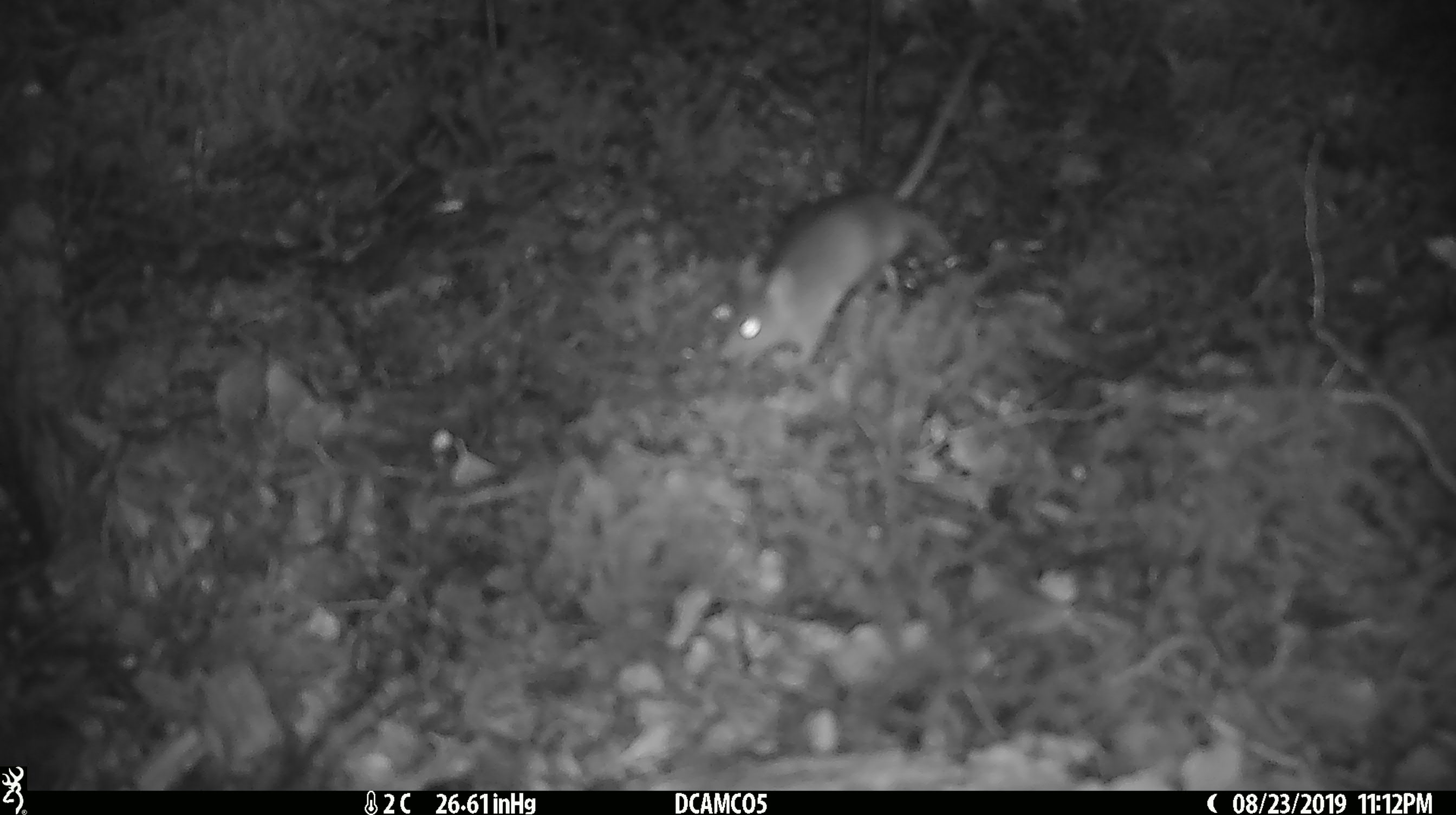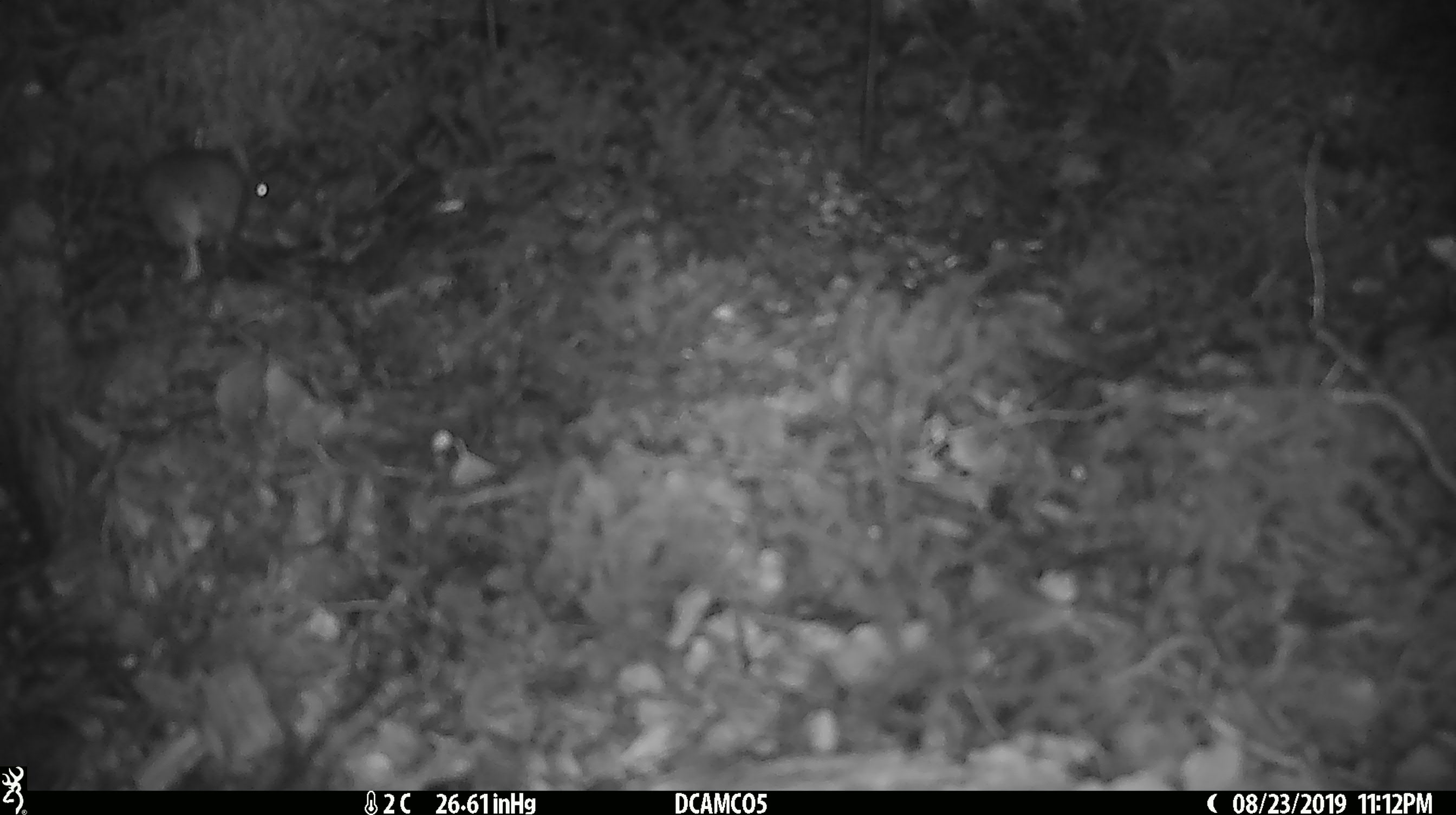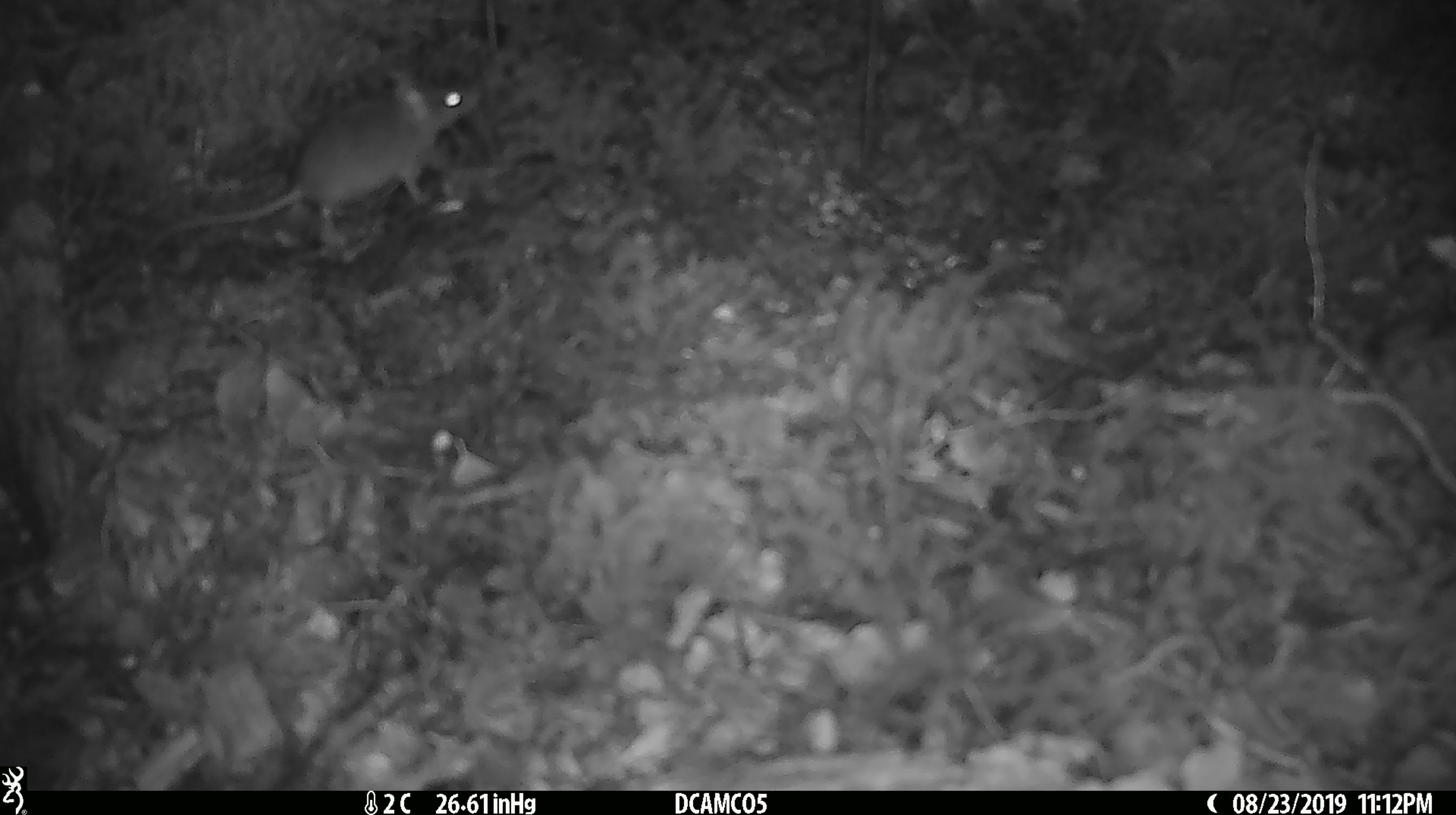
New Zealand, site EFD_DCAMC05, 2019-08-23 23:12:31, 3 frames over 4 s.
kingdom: Animalia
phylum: Chordata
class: Mammalia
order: Rodentia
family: Muridae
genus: Mus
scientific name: Mus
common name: mouse